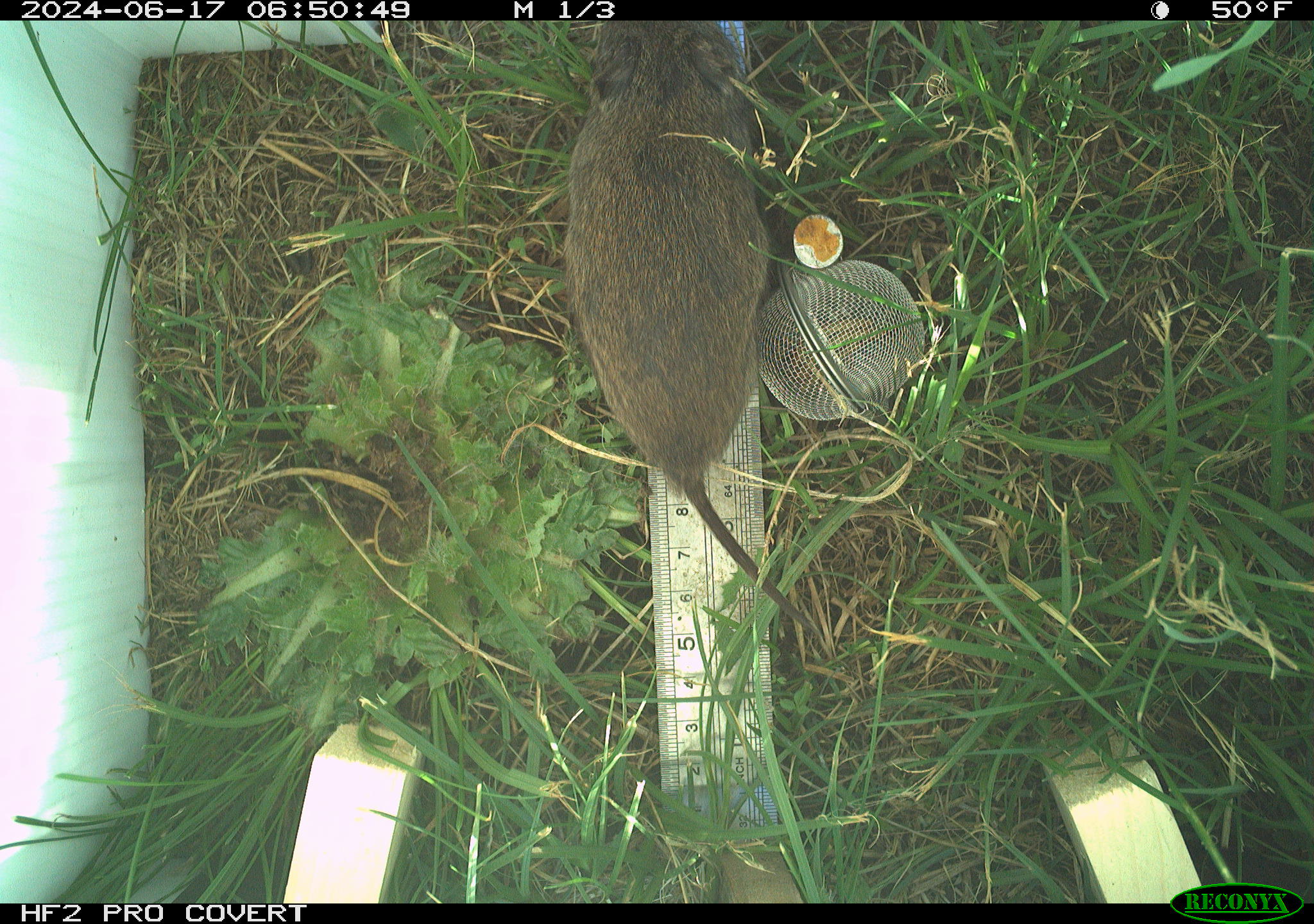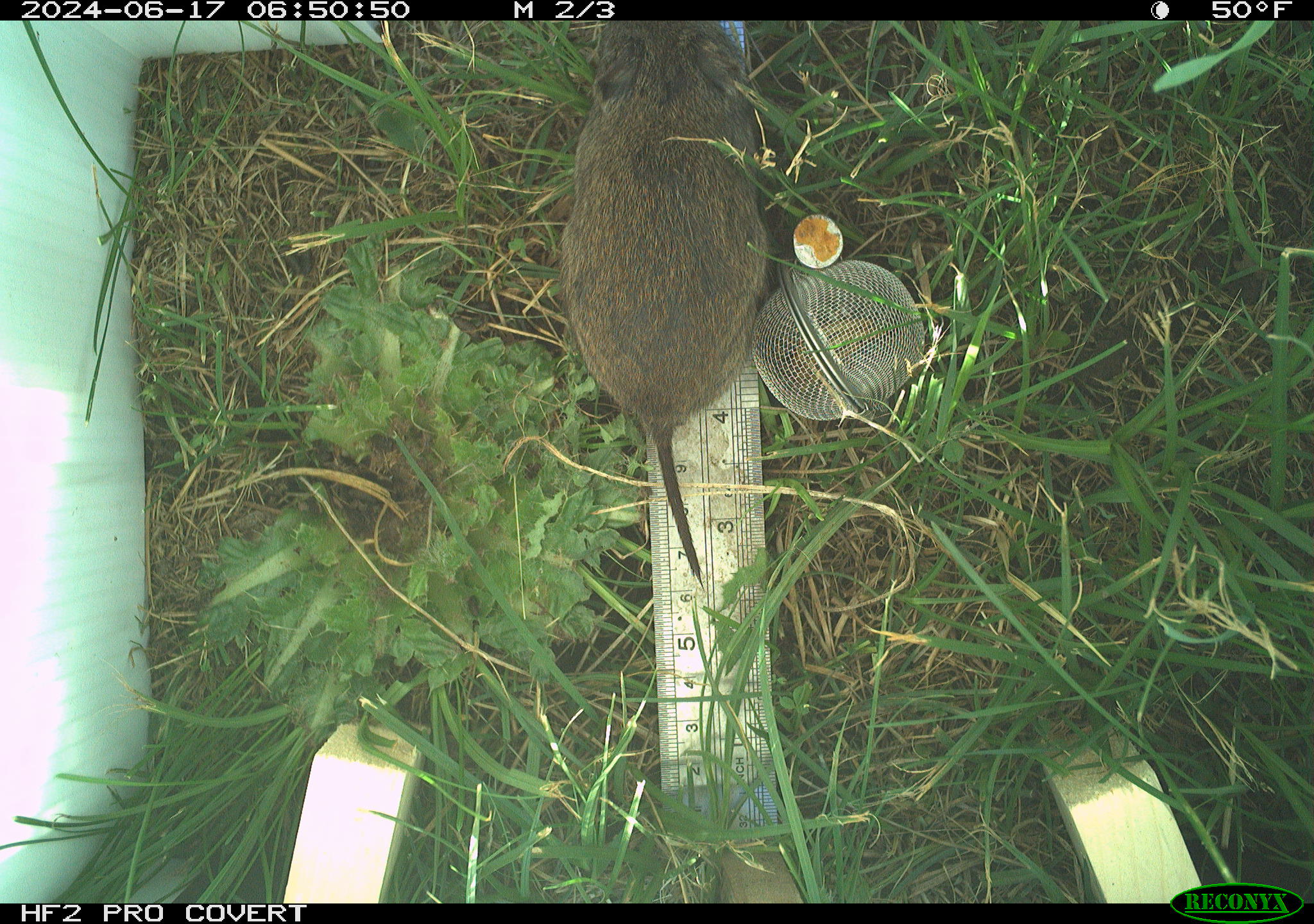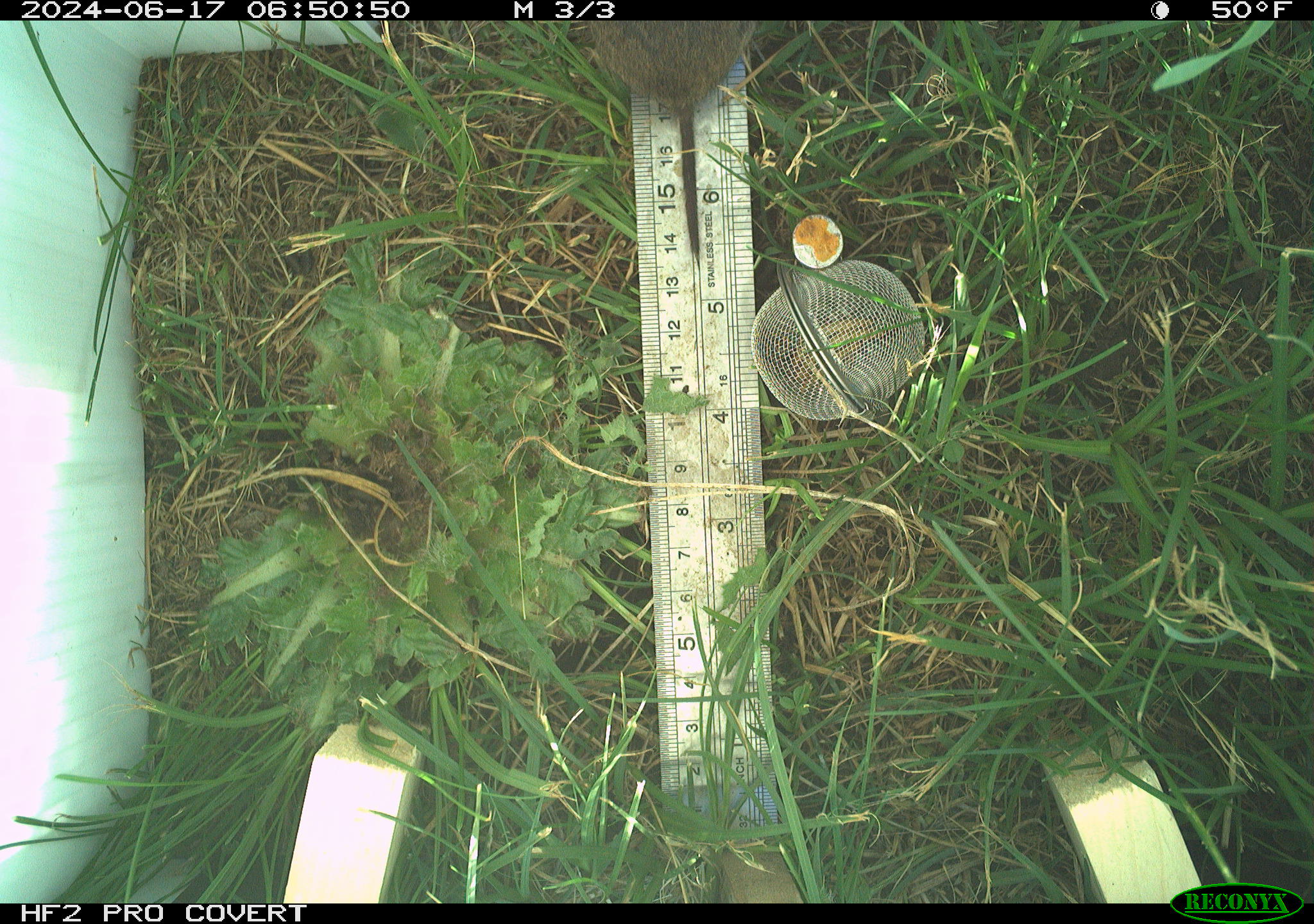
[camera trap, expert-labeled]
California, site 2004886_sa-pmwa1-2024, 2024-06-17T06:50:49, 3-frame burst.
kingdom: Animalia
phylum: Chordata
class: Mammalia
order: Rodentia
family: Cricetidae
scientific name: Arvicolinae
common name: voles, lemmings, and muskrats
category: arvicolinae subfamily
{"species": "arvicolinae subfamily (voles, lemmings, and muskrats) (Arvicolinae)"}